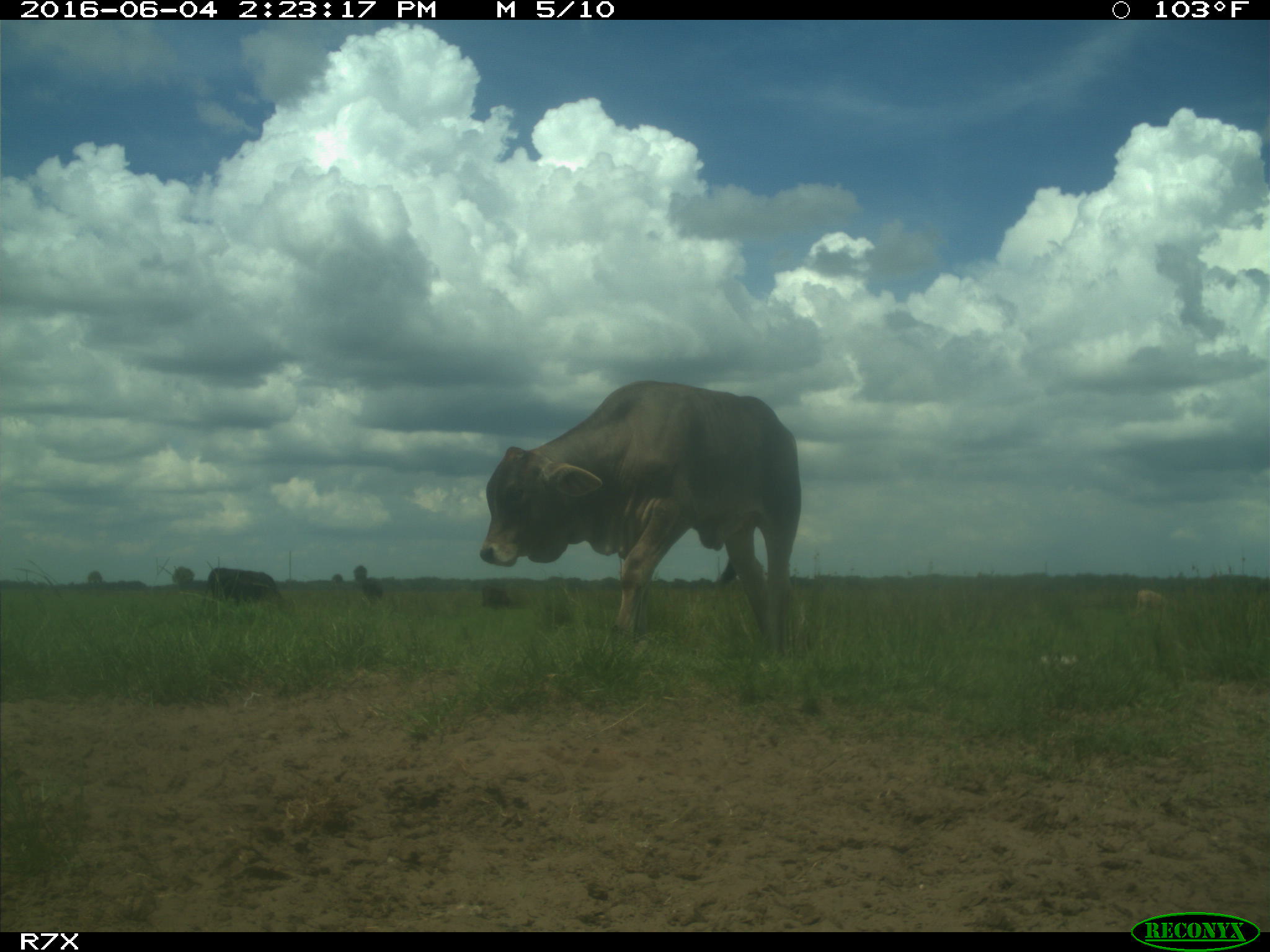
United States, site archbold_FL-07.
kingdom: Animalia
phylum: Chordata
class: Mammalia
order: Artiodactyla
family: Bovidae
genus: Bos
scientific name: Bos taurus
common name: domestic cow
Bos taurus (domestic cow).